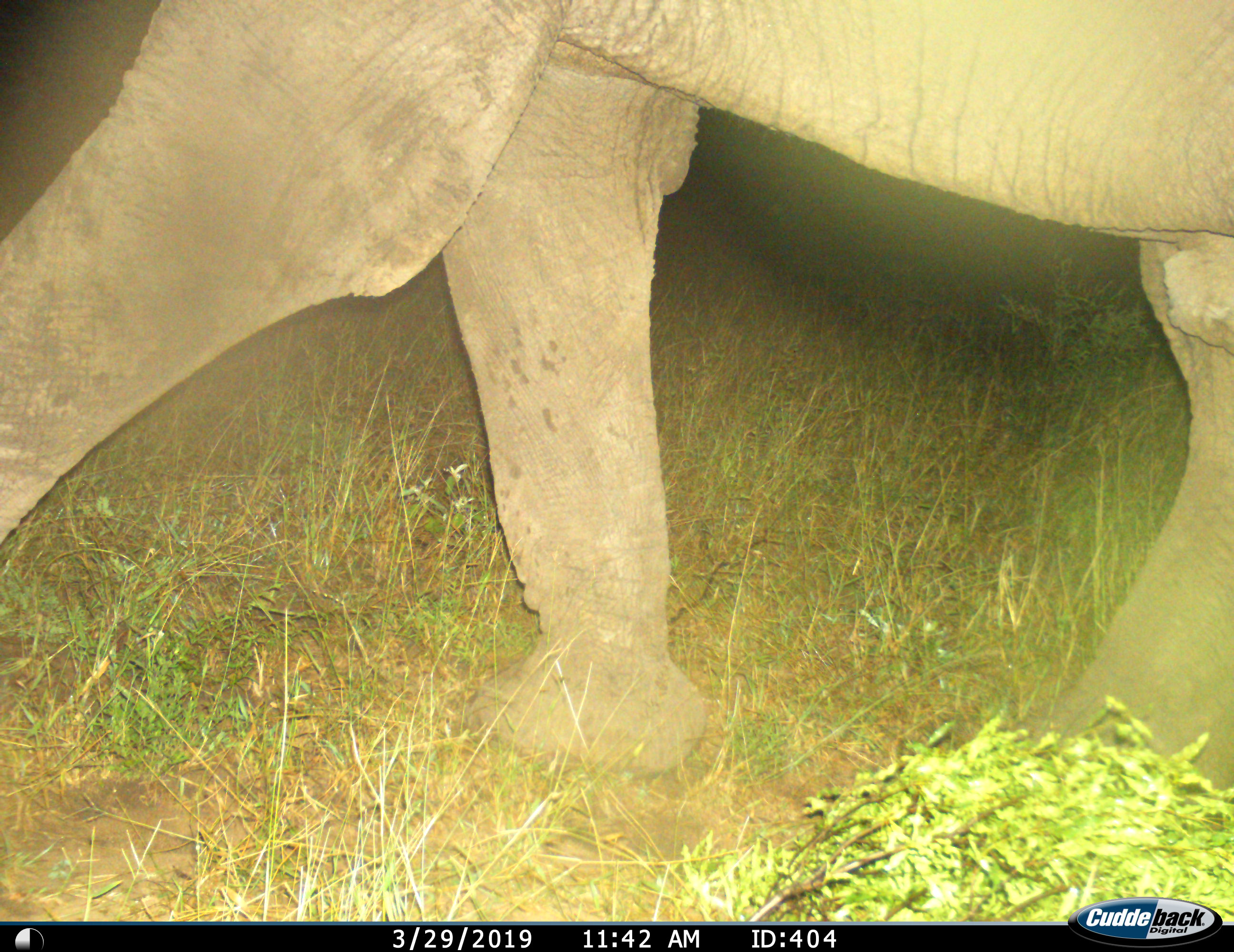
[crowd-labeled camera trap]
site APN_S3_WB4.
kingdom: Animalia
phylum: Chordata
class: Mammalia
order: Proboscidea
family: Elephantidae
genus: Loxodonta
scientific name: Loxodonta africana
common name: african bush elephant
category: elephant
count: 1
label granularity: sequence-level